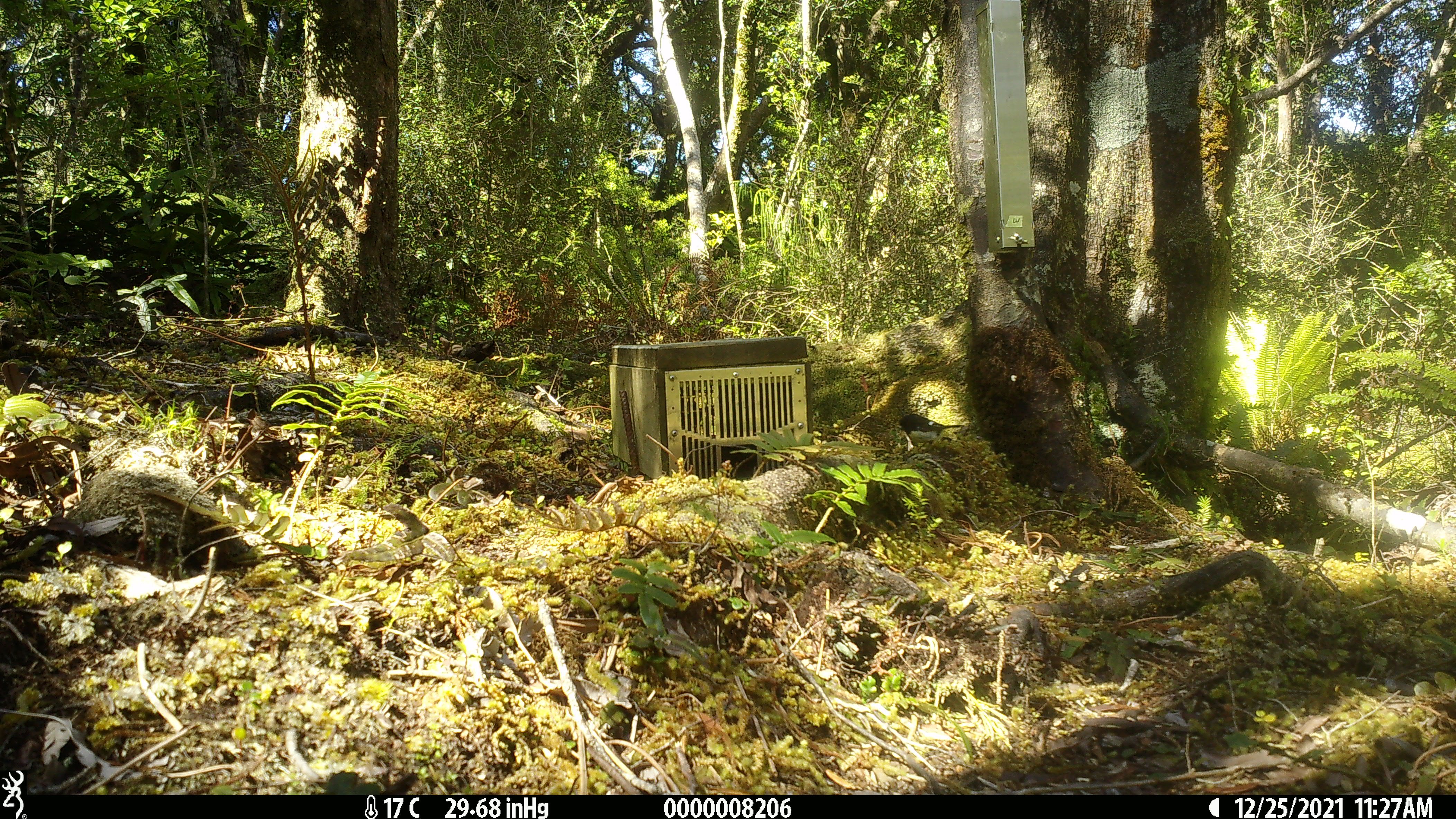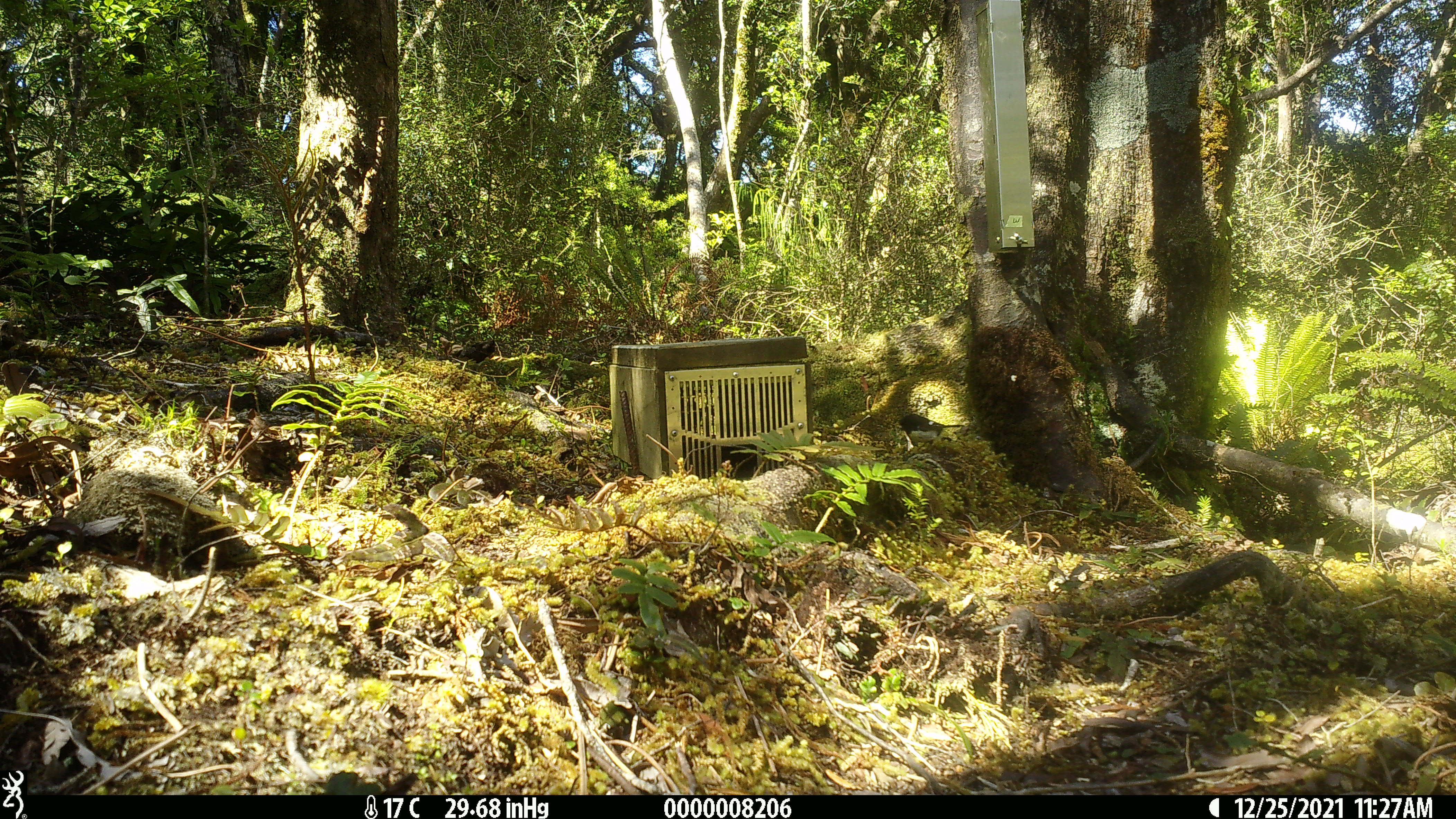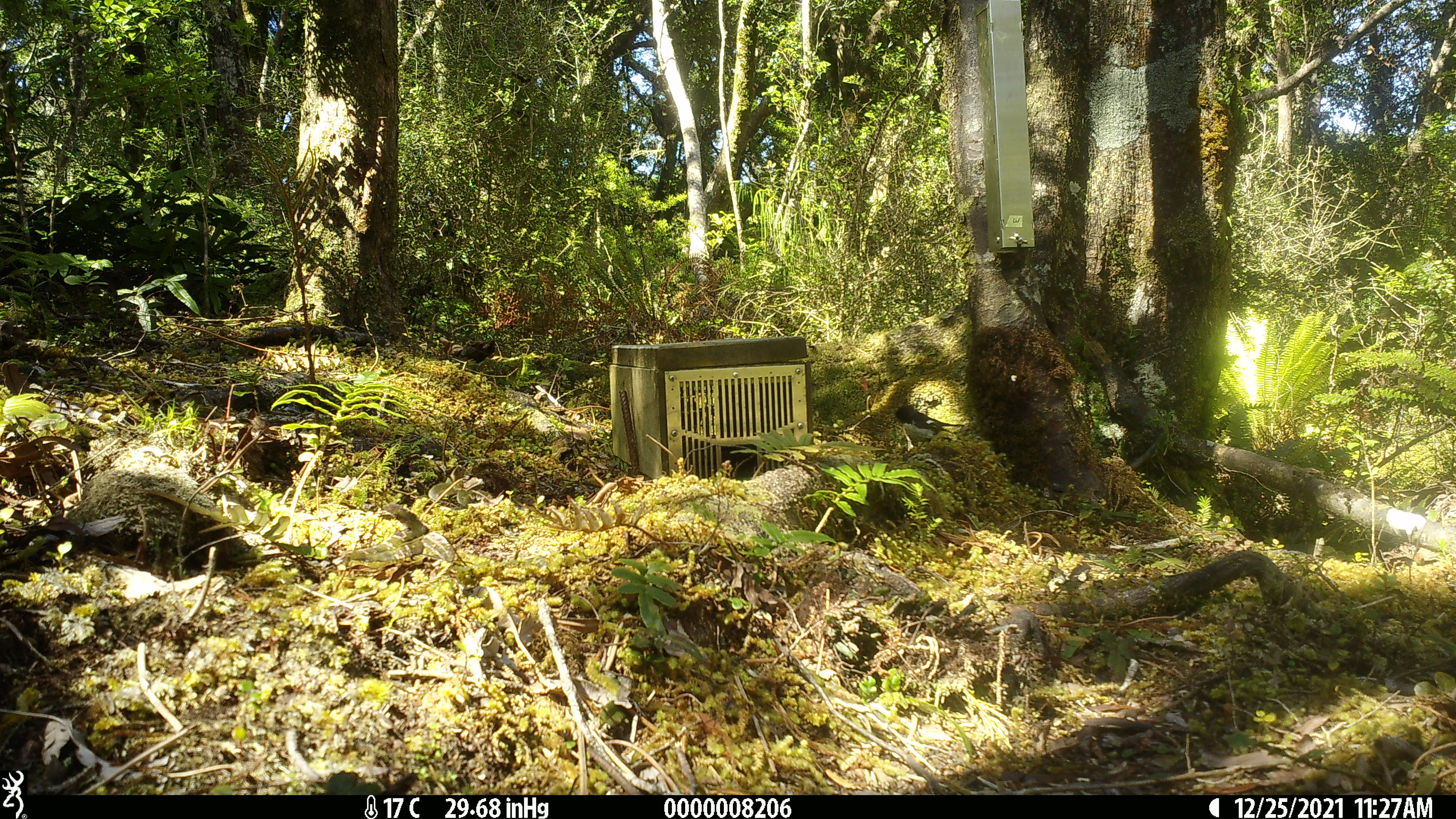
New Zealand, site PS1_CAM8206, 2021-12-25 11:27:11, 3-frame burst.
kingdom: Animalia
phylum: Chordata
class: Aves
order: Passeriformes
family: Petroicidae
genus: Petroica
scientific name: Petroica macrocephala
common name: tomtit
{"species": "tomtit (Petroica macrocephala)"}